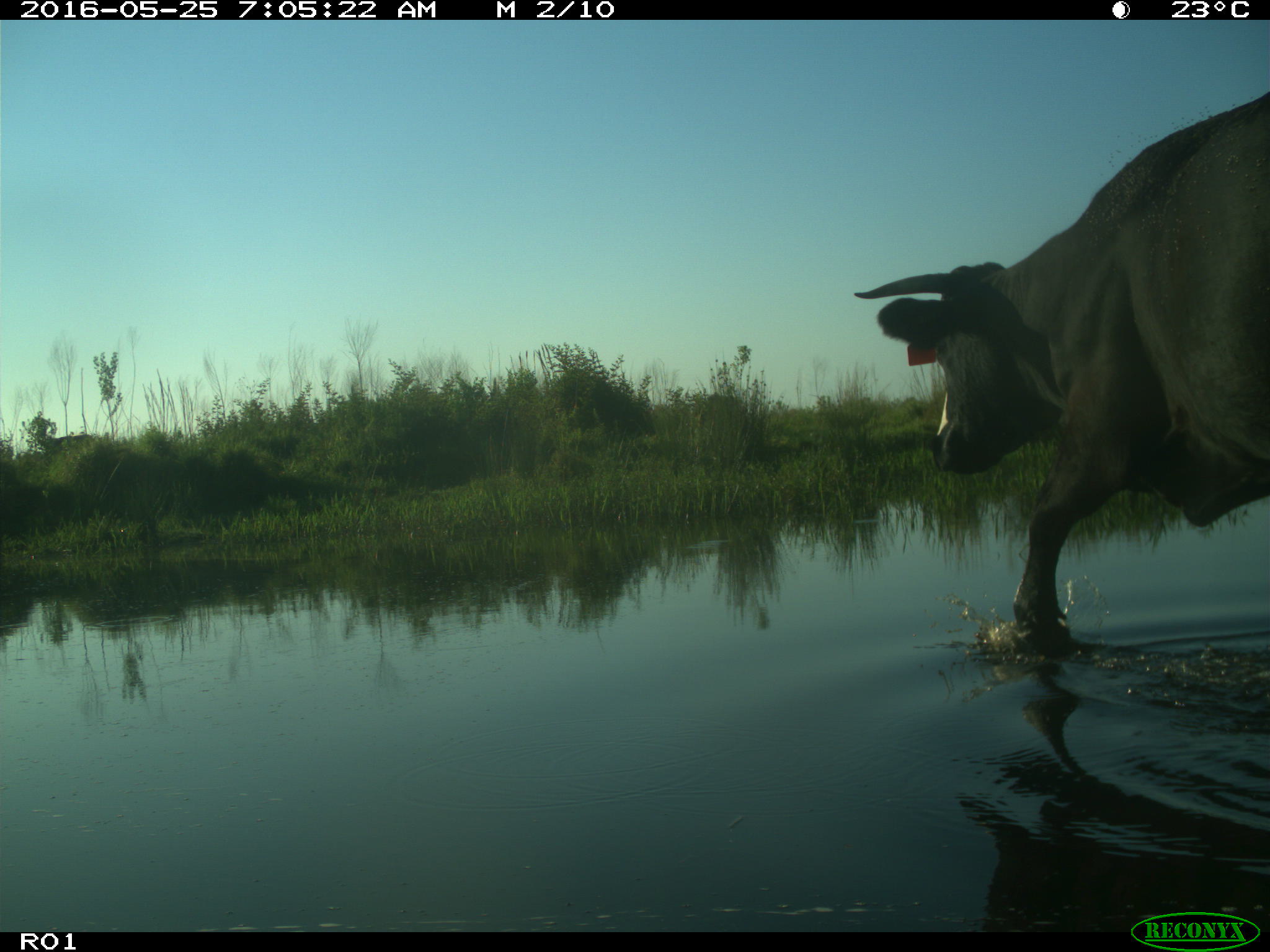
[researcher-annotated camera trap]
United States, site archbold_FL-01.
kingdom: Animalia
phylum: Chordata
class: Mammalia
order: Artiodactyla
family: Bovidae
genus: Bos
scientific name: Bos taurus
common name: domestic cow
Bos taurus (domestic cow).